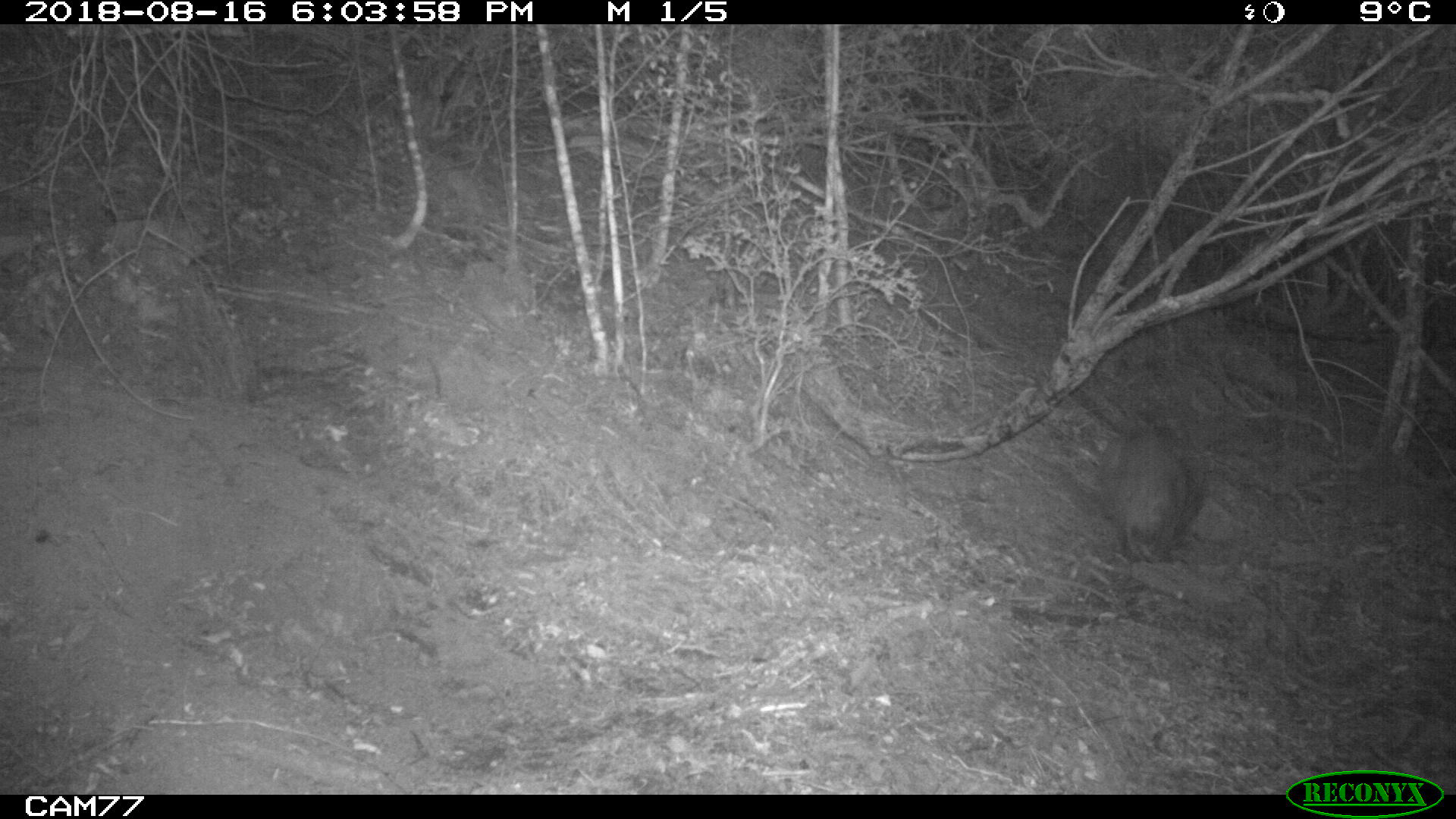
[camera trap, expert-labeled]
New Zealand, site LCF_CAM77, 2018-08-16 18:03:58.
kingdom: Animalia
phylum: Chordata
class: Mammalia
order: Diprotodontia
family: Macropodidae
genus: Notamacropus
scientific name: Notamacropus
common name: wallaby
Wallaby (Notamacropus).